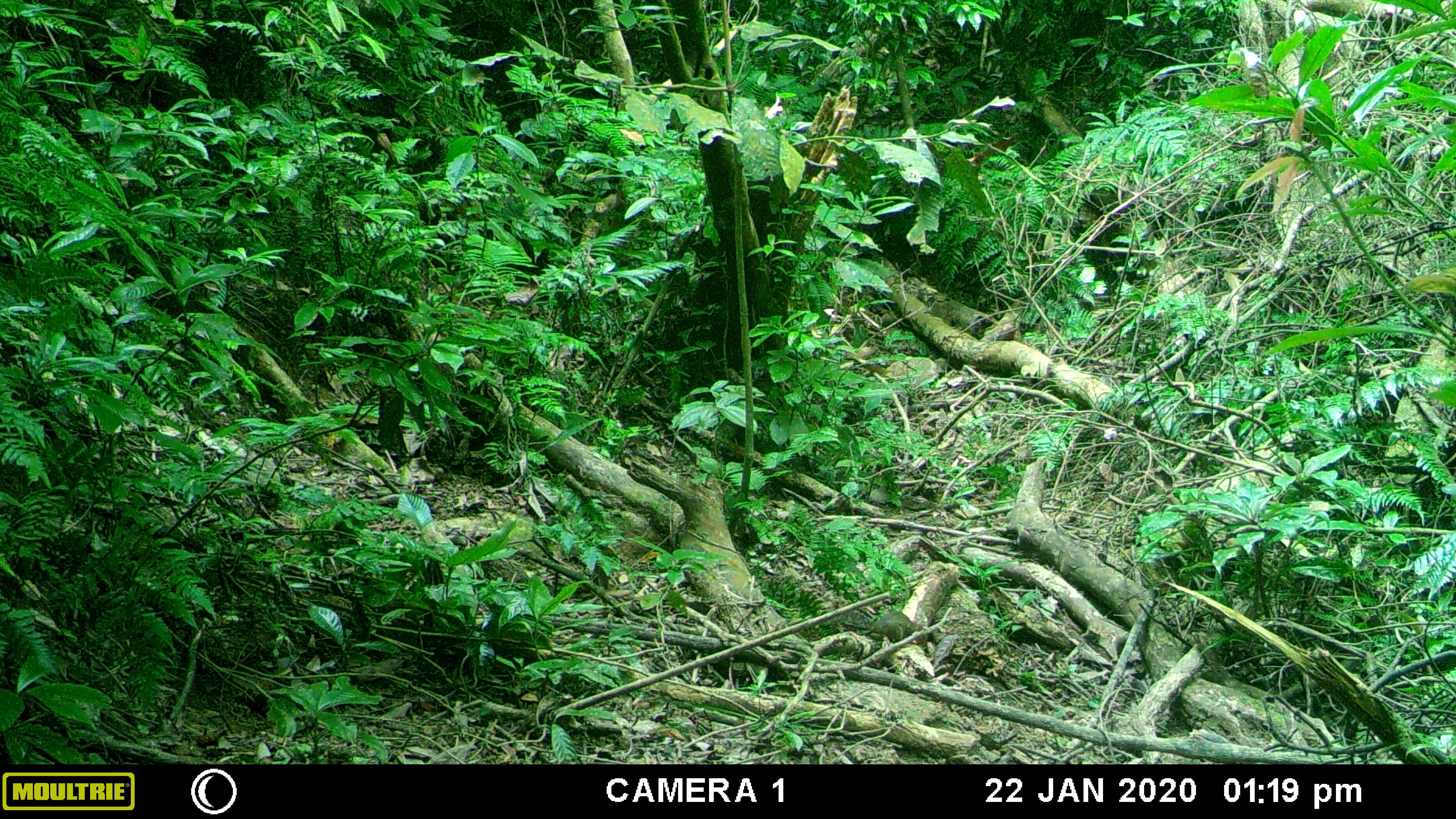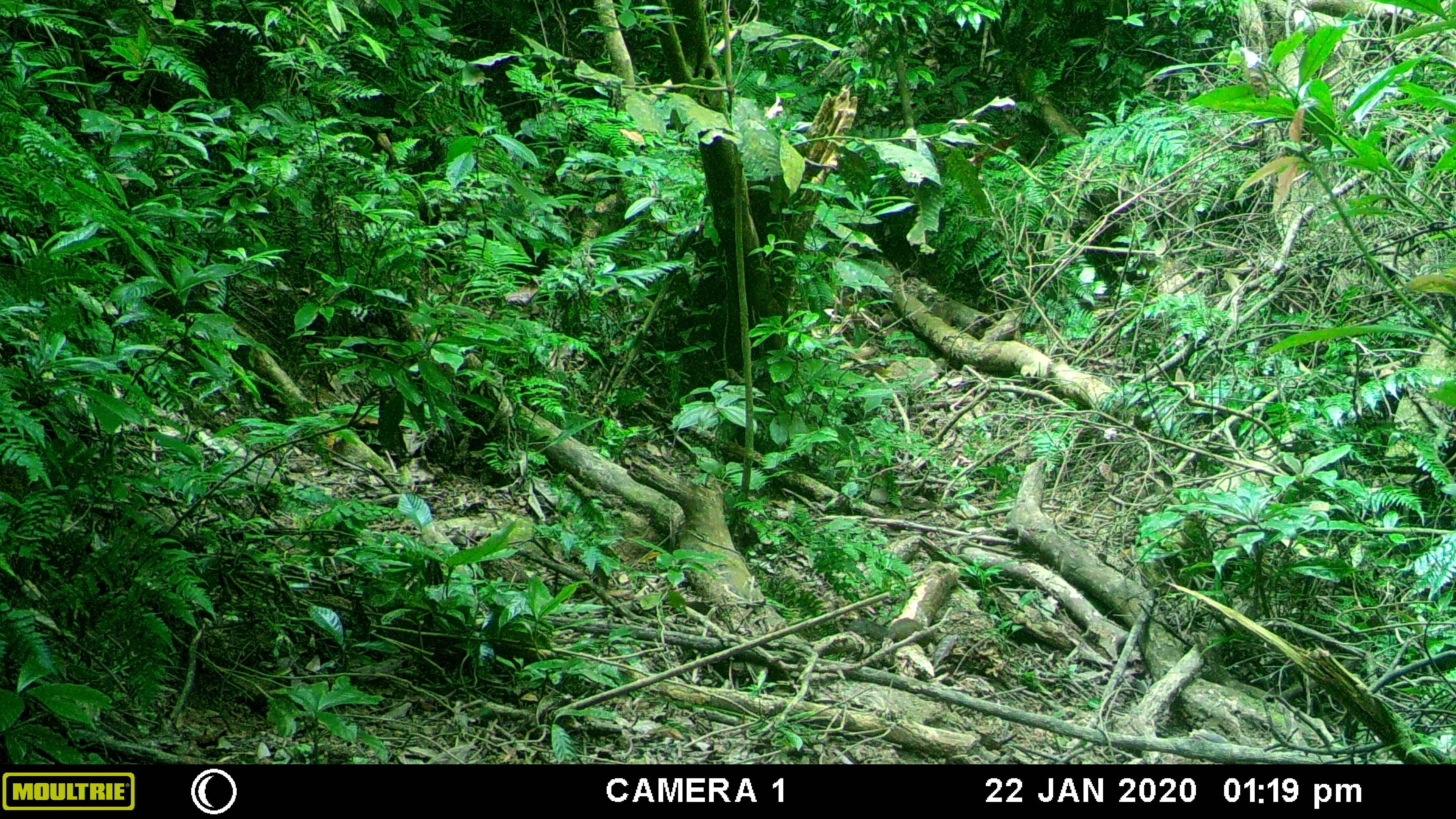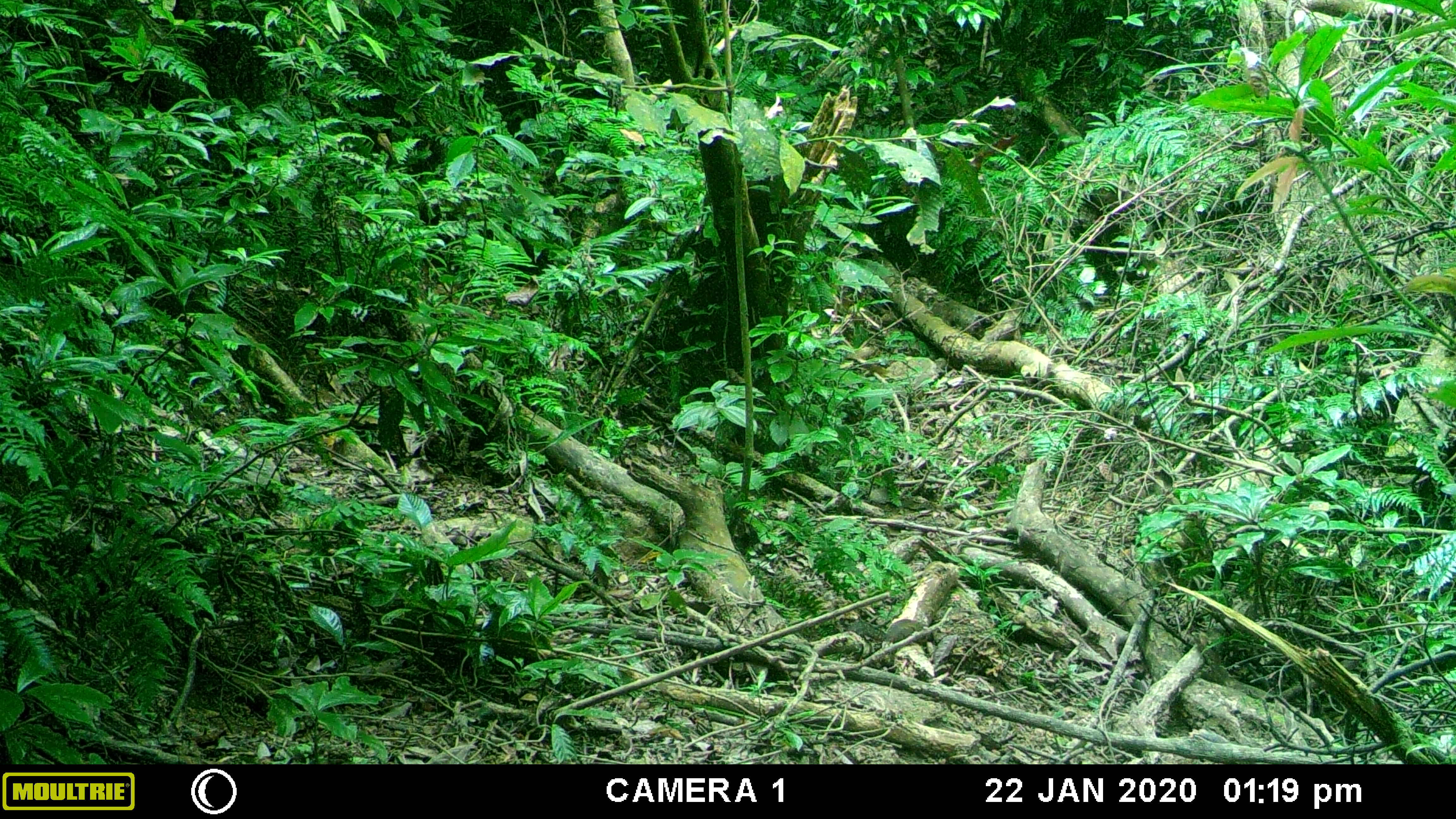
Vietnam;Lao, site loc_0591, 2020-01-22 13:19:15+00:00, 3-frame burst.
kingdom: Animalia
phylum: Chordata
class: Mammalia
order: Rodentia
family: Sciuridae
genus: Dremomys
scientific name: Dremomys rufigenis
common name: red-cheeked squirrel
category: red cheeked squirrel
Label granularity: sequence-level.